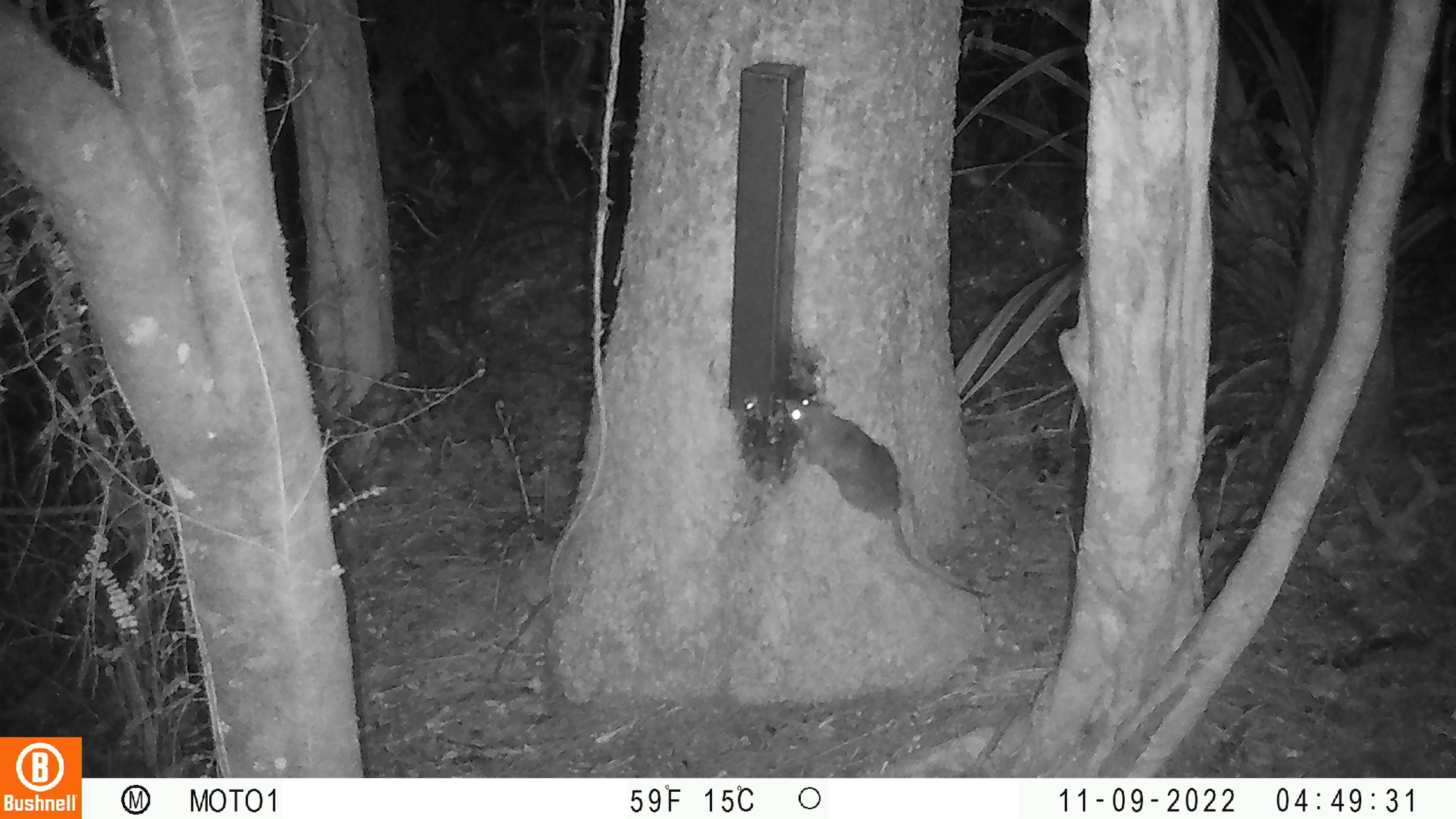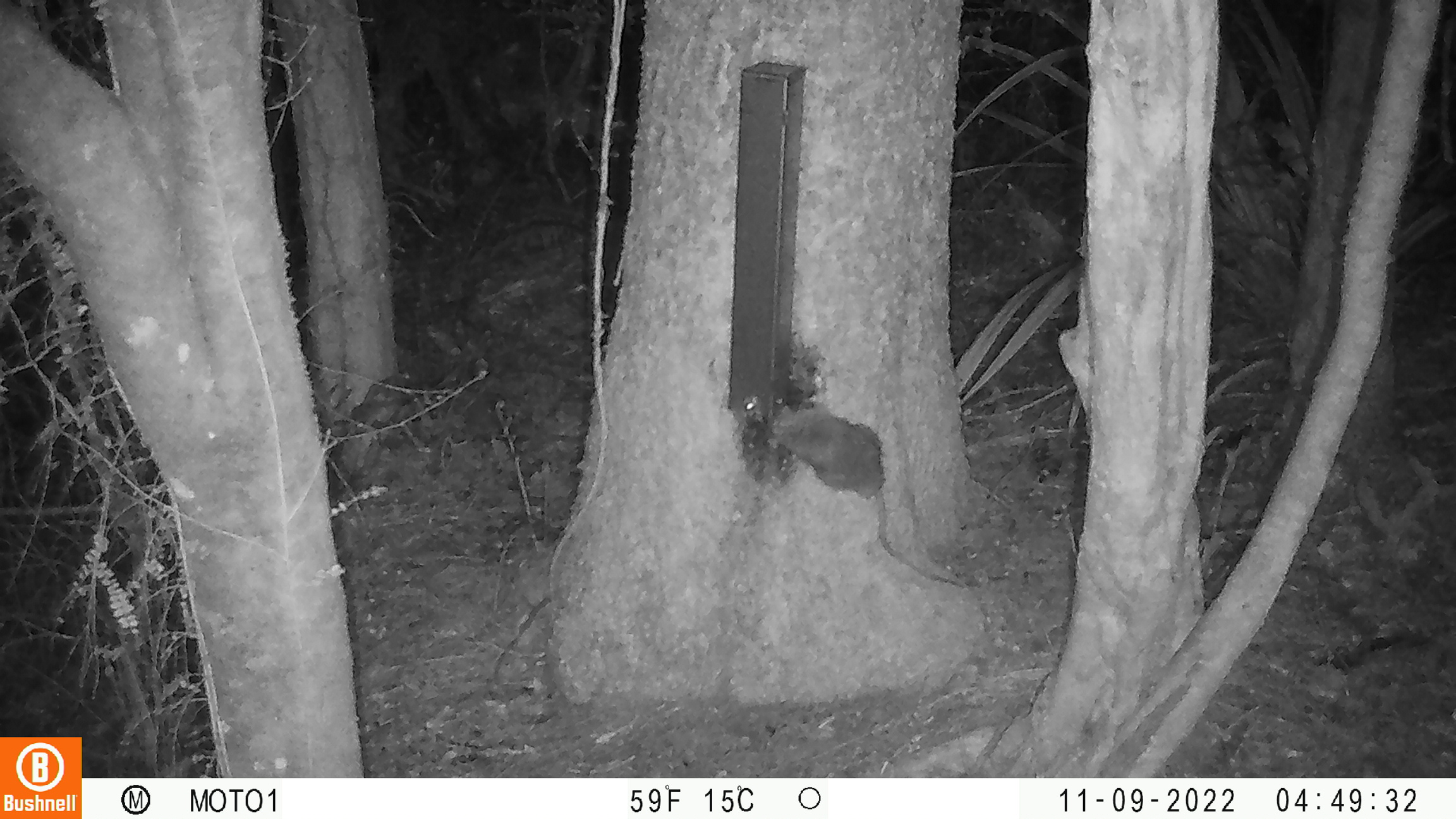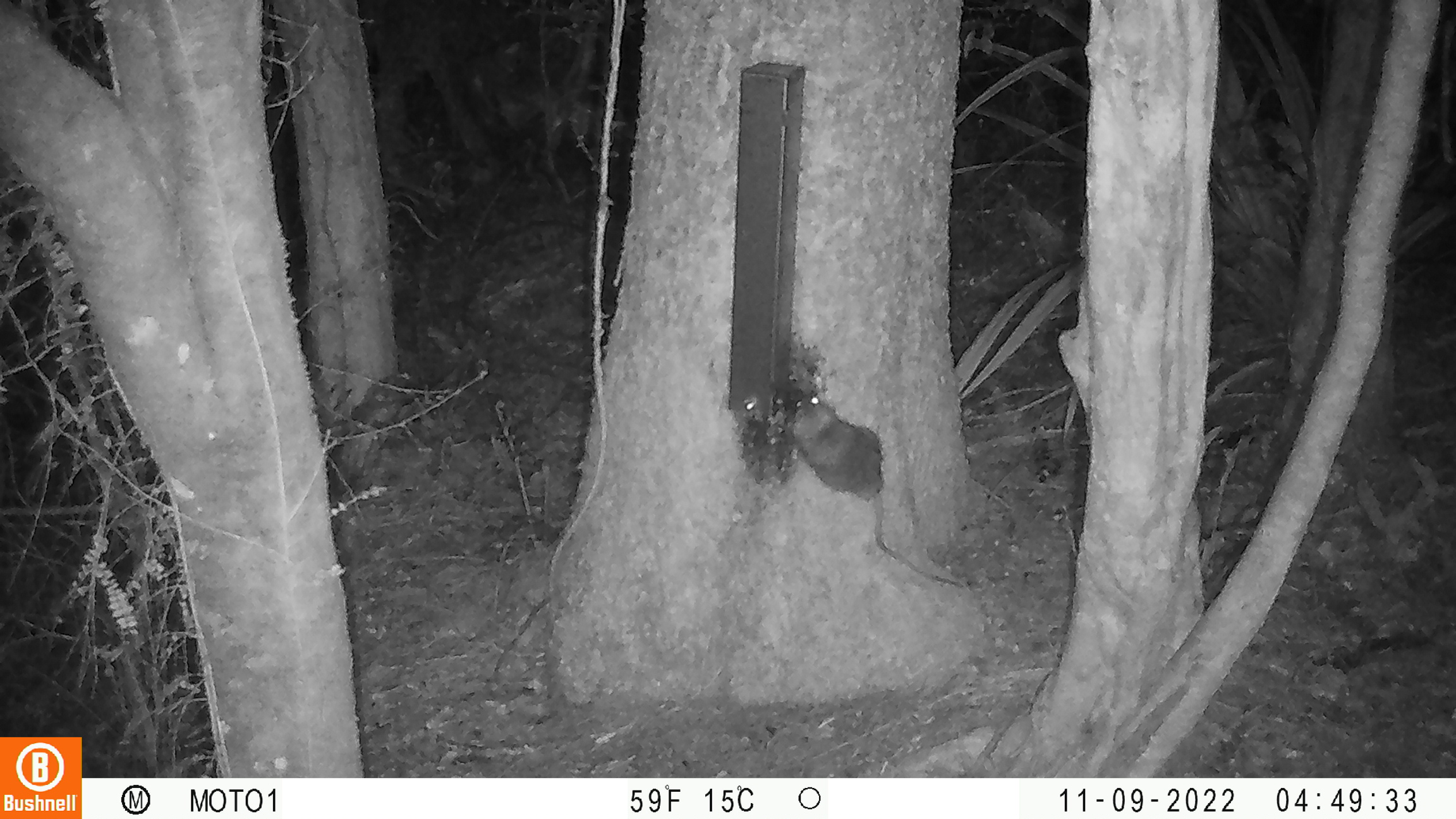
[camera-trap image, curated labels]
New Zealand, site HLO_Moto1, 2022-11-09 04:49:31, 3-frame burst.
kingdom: Animalia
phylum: Chordata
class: Mammalia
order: Rodentia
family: Muridae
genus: Rattus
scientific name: Rattus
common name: rat